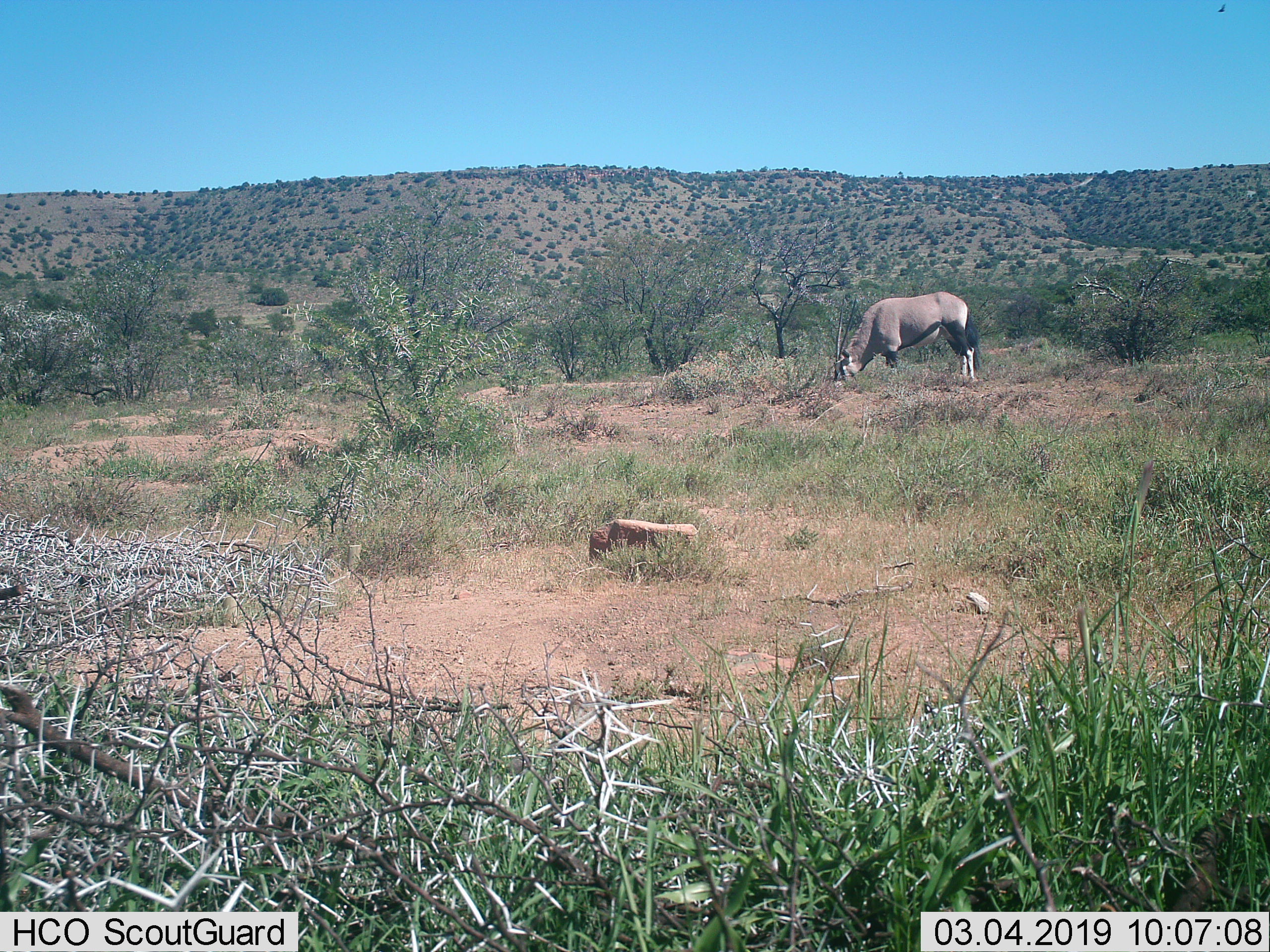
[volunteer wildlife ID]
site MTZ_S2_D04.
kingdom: Animalia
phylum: Chordata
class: Mammalia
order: Artiodactyla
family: Bovidae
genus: Oryx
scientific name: Oryx gazella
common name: gemsbok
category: oryx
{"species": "oryx (gemsbok) (Oryx gazella)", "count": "1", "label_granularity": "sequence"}